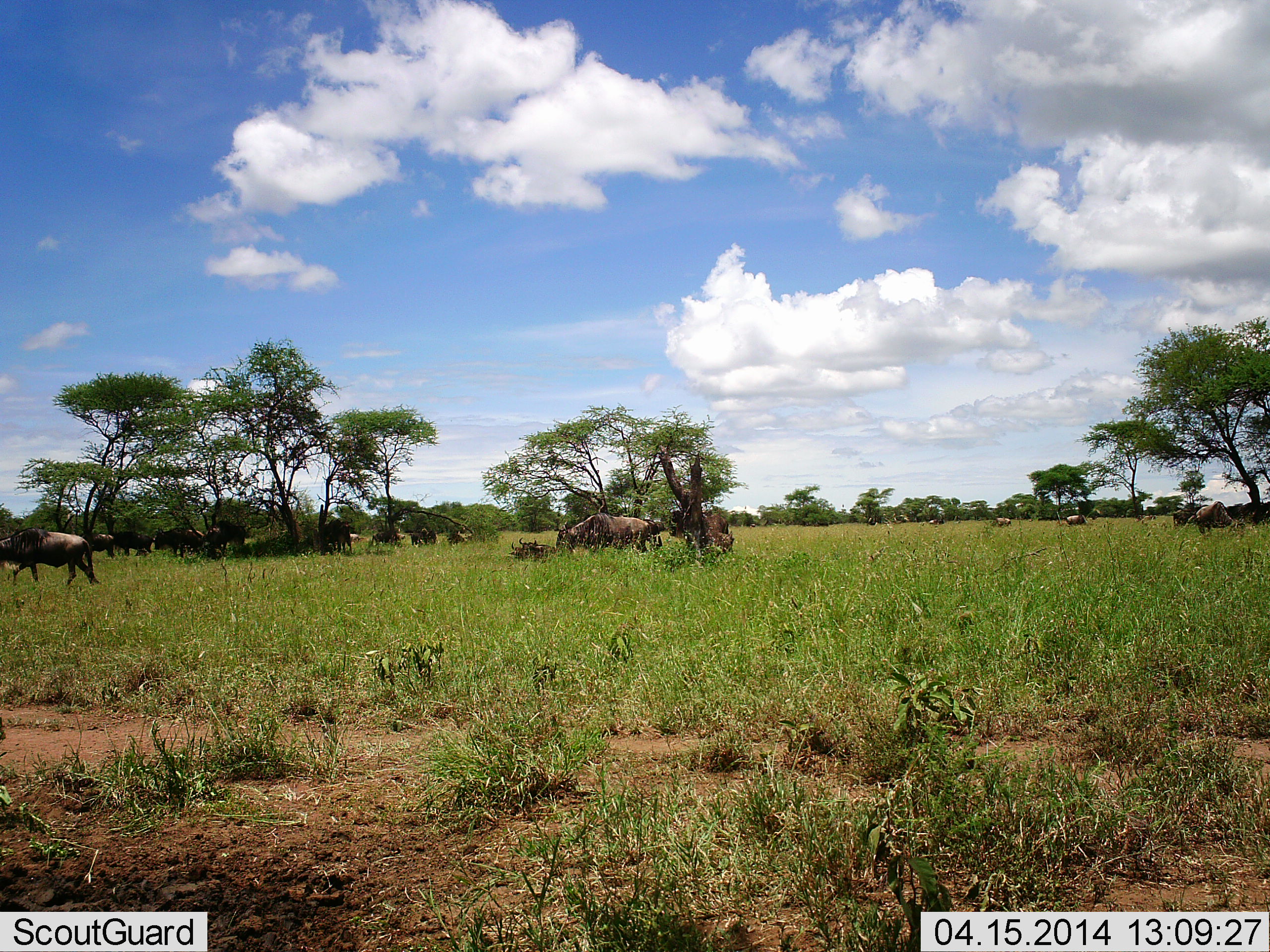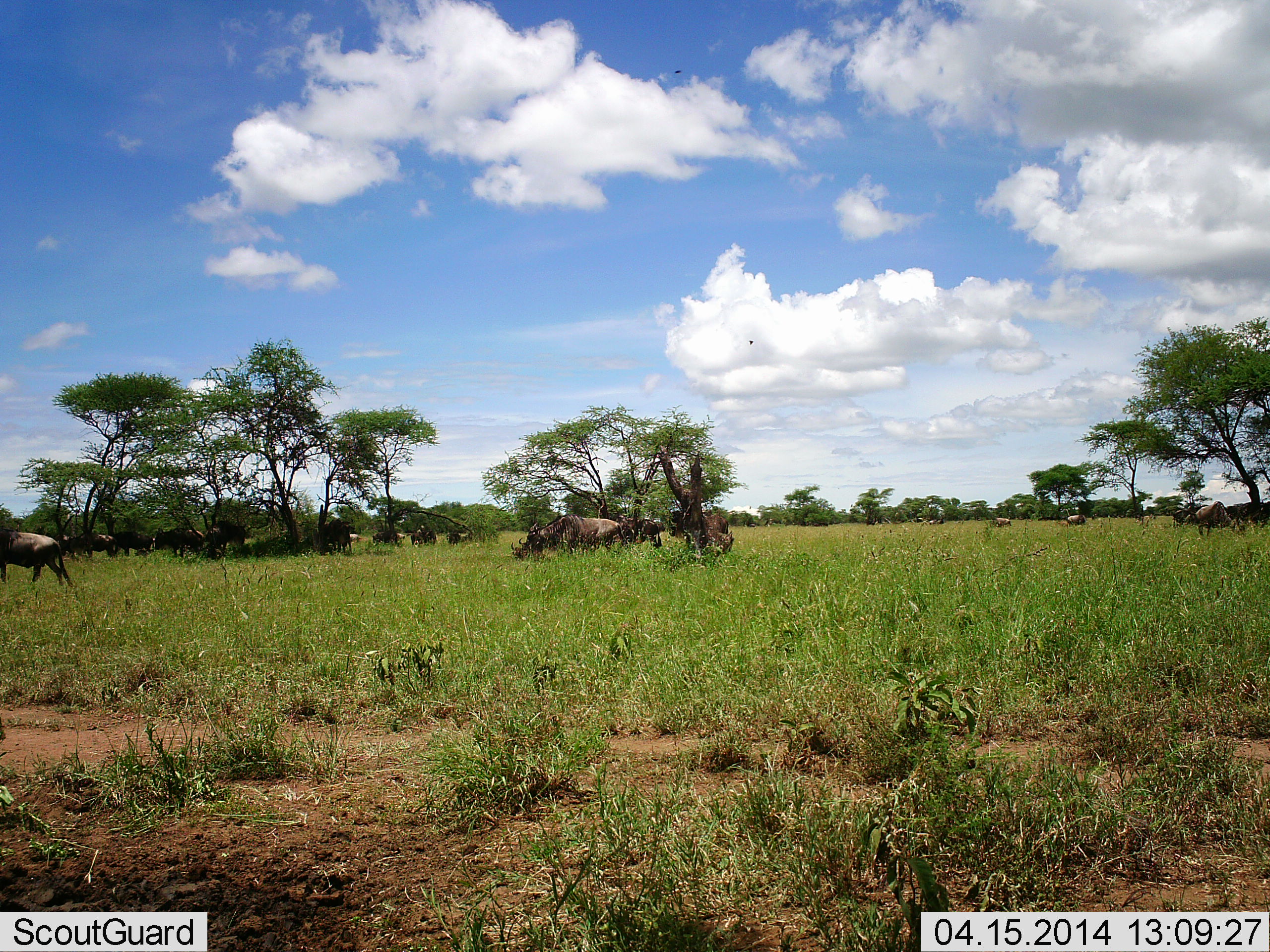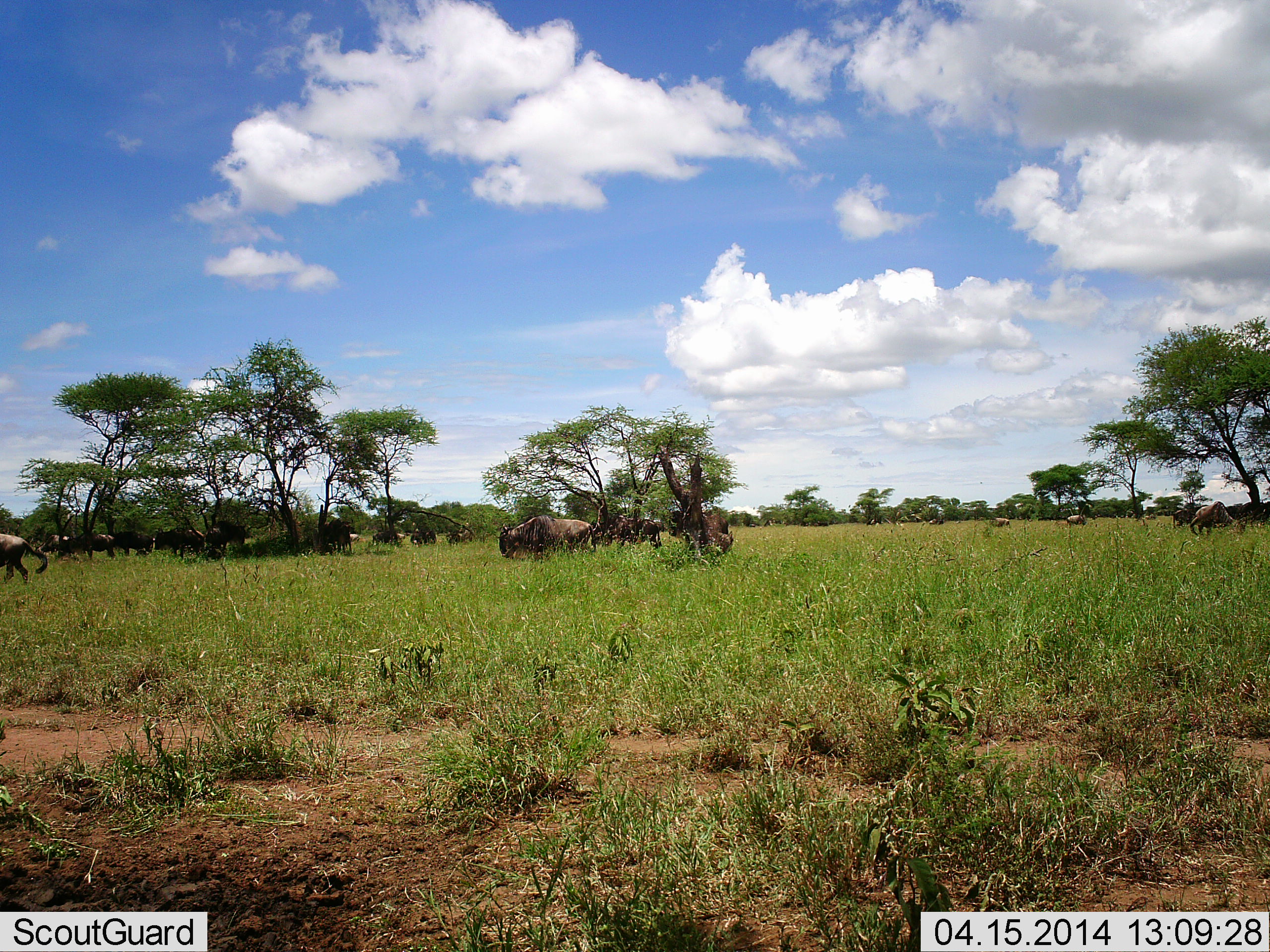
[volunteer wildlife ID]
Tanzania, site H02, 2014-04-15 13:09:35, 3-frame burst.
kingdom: Animalia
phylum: Chordata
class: Mammalia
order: Artiodactyla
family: Bovidae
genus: Connochaetes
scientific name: Connochaetes taurinus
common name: blue wildebeest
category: wildebeest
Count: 11-50.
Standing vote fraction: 64%.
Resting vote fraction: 36%.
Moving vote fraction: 91%.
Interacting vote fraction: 0%.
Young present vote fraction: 0%.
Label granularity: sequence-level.